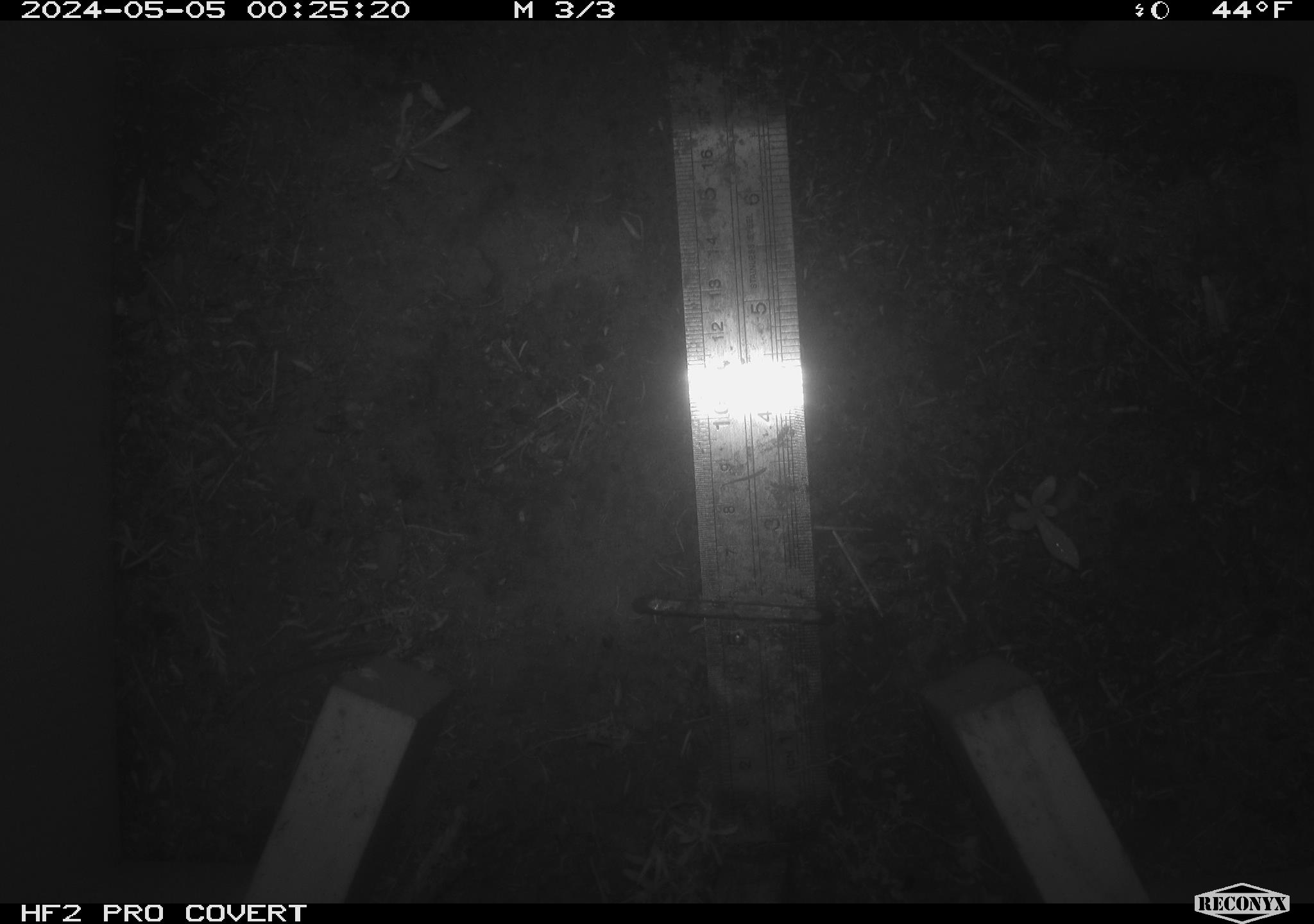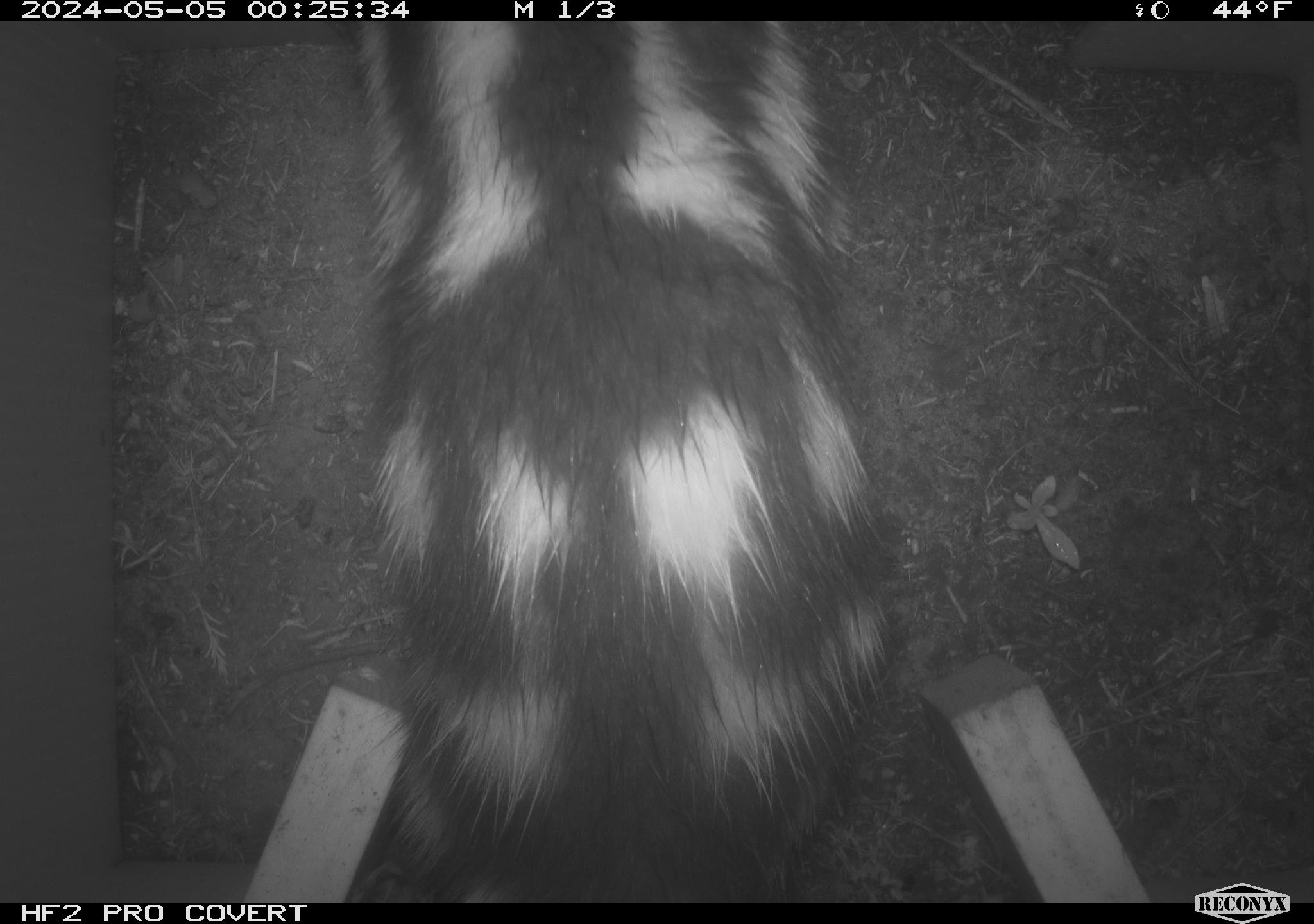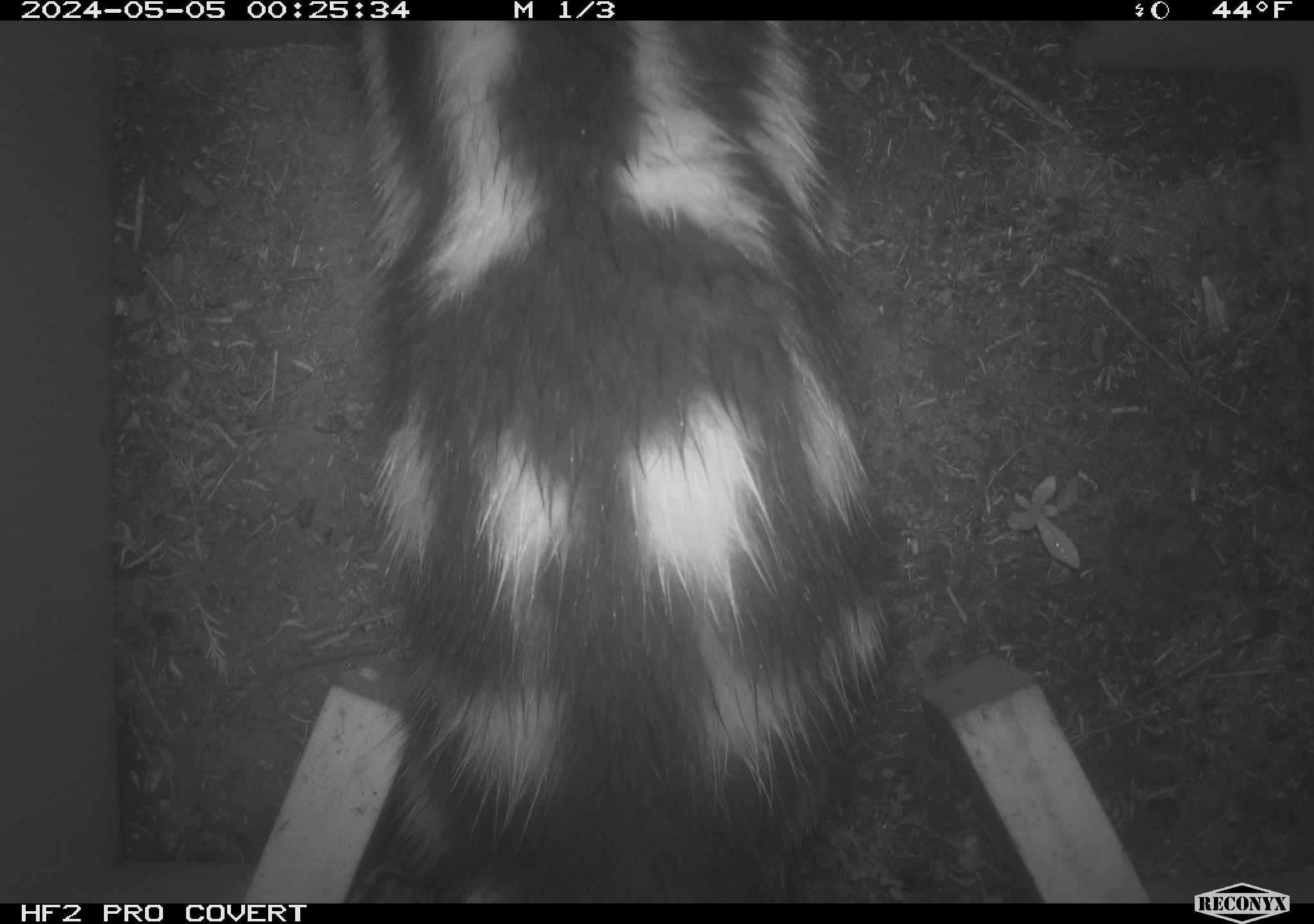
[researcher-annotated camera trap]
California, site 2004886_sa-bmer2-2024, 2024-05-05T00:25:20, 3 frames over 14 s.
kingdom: Animalia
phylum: Chordata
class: Mammalia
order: Carnivora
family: Mephitidae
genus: Spilogale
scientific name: Spilogale gracilis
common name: western spotted skunk